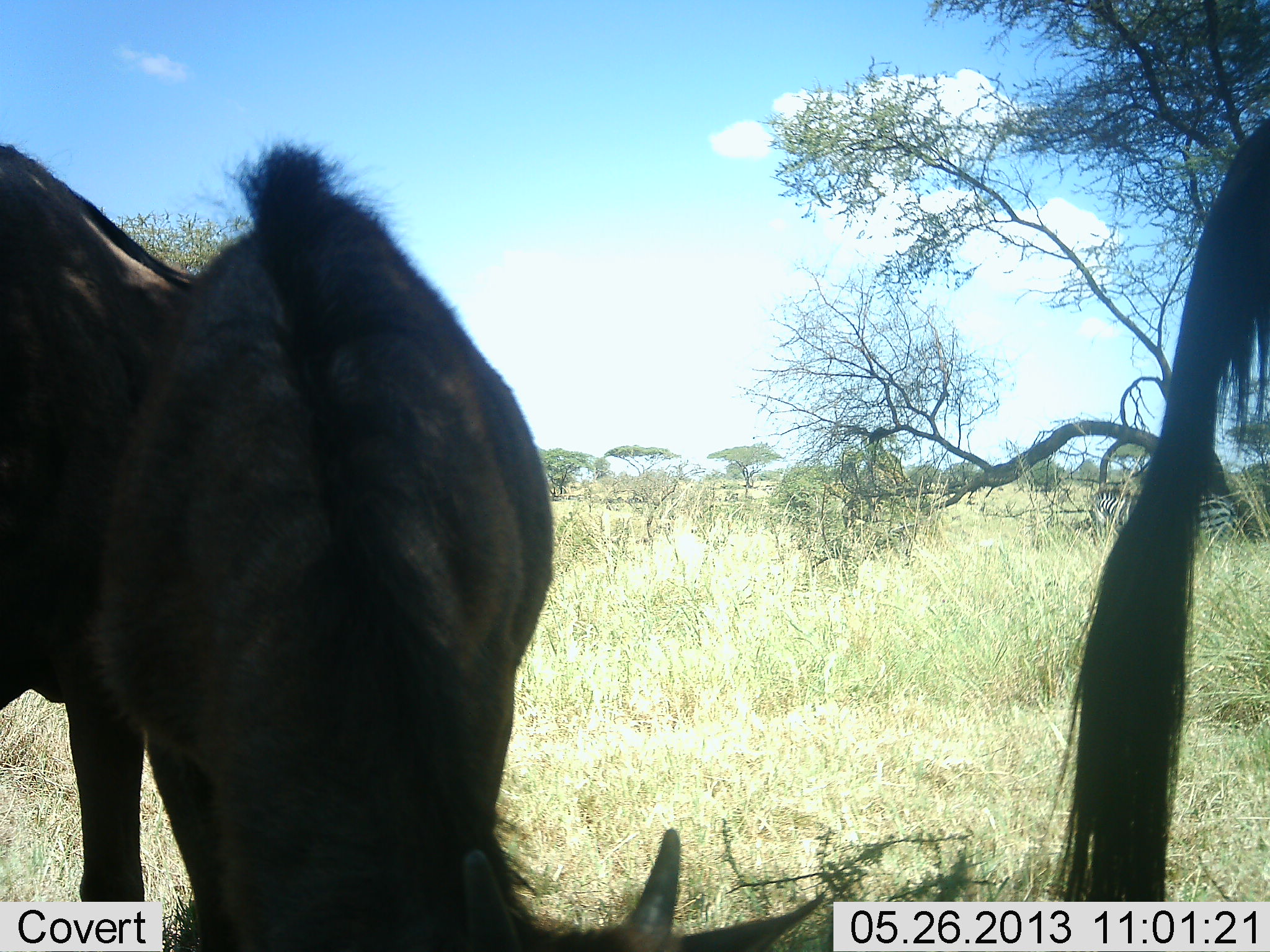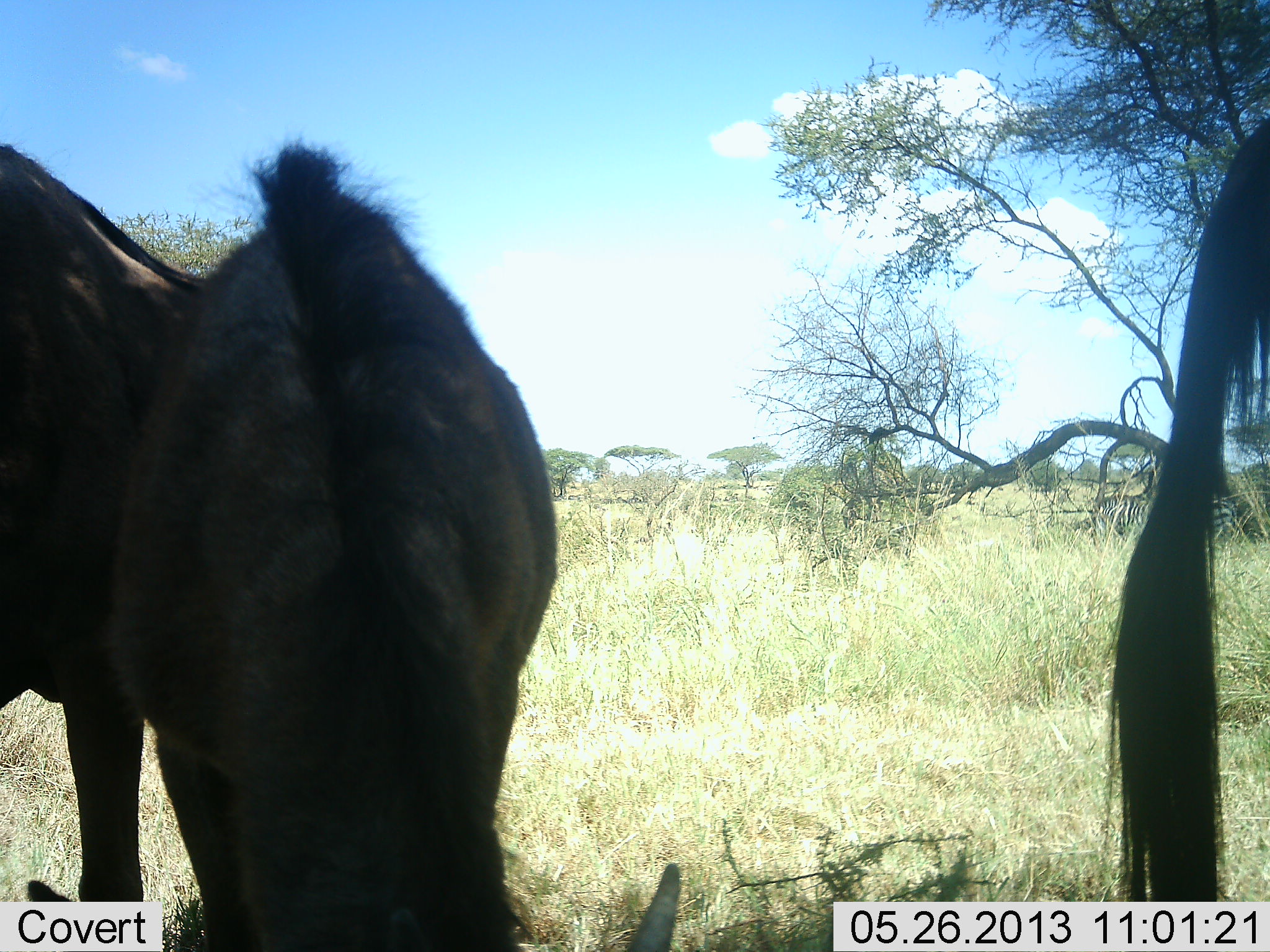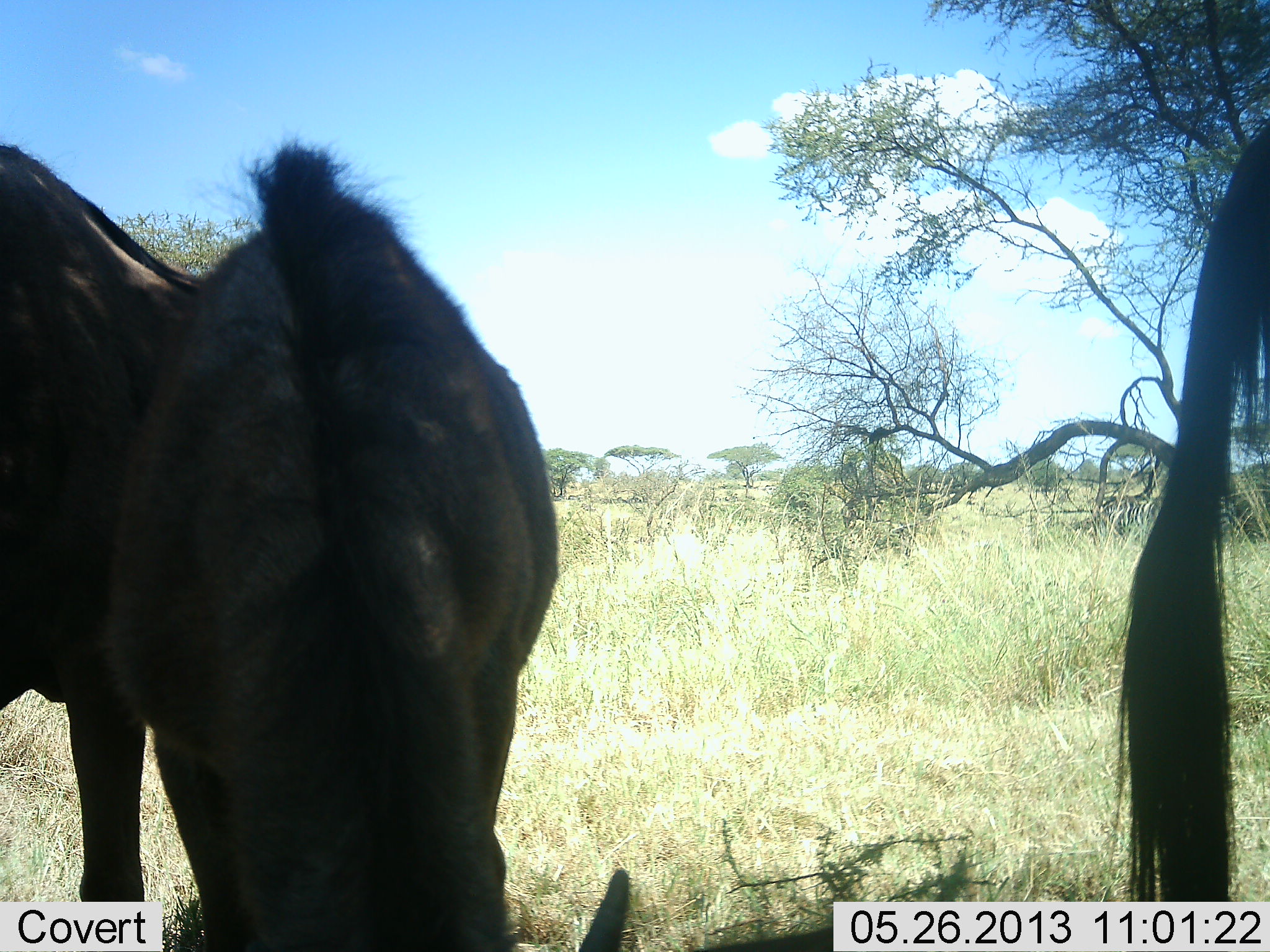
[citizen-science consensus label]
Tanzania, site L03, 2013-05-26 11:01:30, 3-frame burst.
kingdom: Animalia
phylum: Chordata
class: Mammalia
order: Artiodactyla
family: Bovidae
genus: Connochaetes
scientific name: Connochaetes taurinus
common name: blue wildebeest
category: wildebeest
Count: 3.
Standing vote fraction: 88%.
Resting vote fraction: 0%.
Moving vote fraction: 6%.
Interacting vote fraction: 0%.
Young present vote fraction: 12%.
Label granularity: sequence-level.